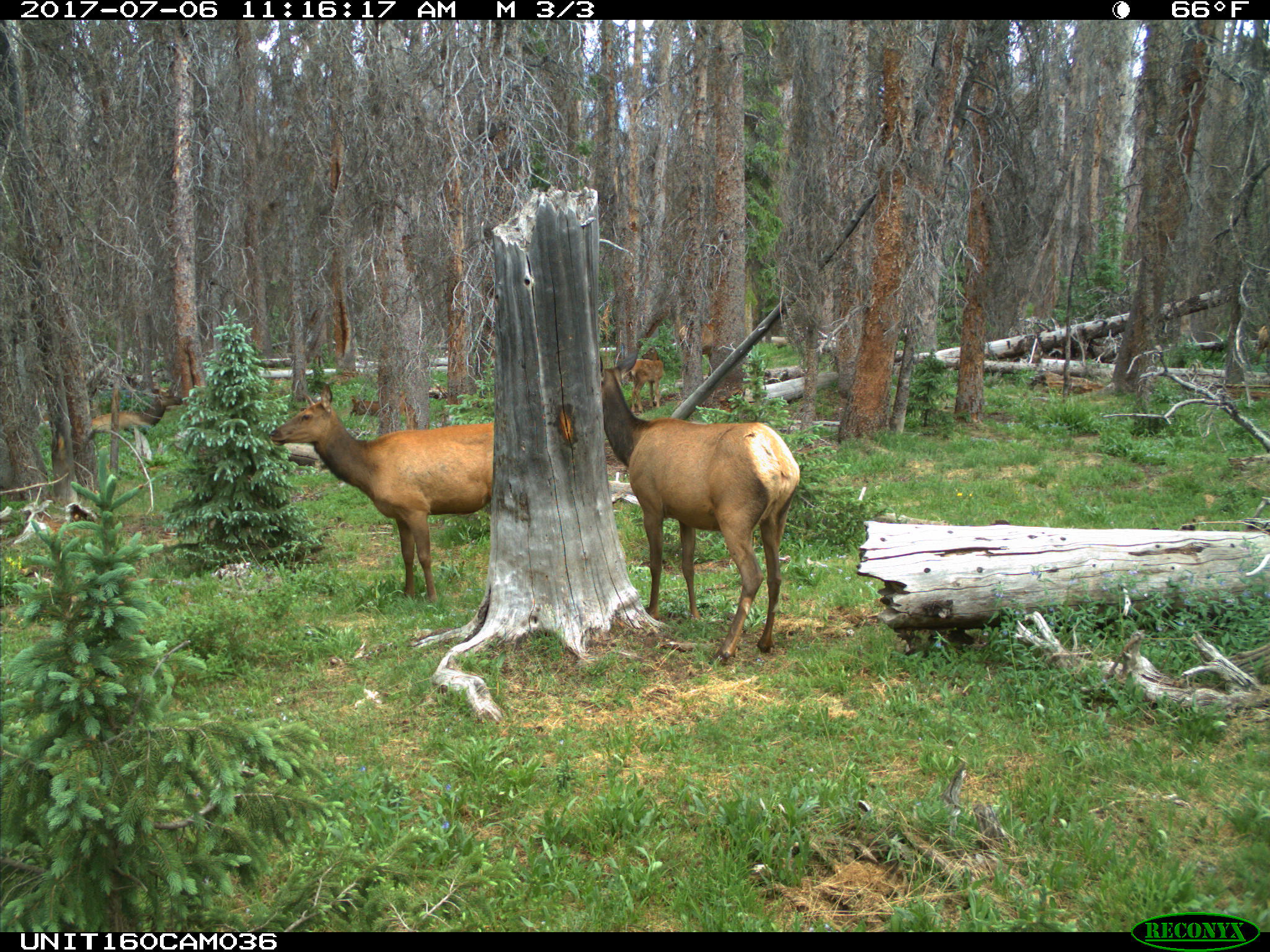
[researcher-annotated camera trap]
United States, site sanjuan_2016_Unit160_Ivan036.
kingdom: Animalia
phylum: Chordata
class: Mammalia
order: Artiodactyla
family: Cervidae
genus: Cervus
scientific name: Cervus elaphus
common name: red deer